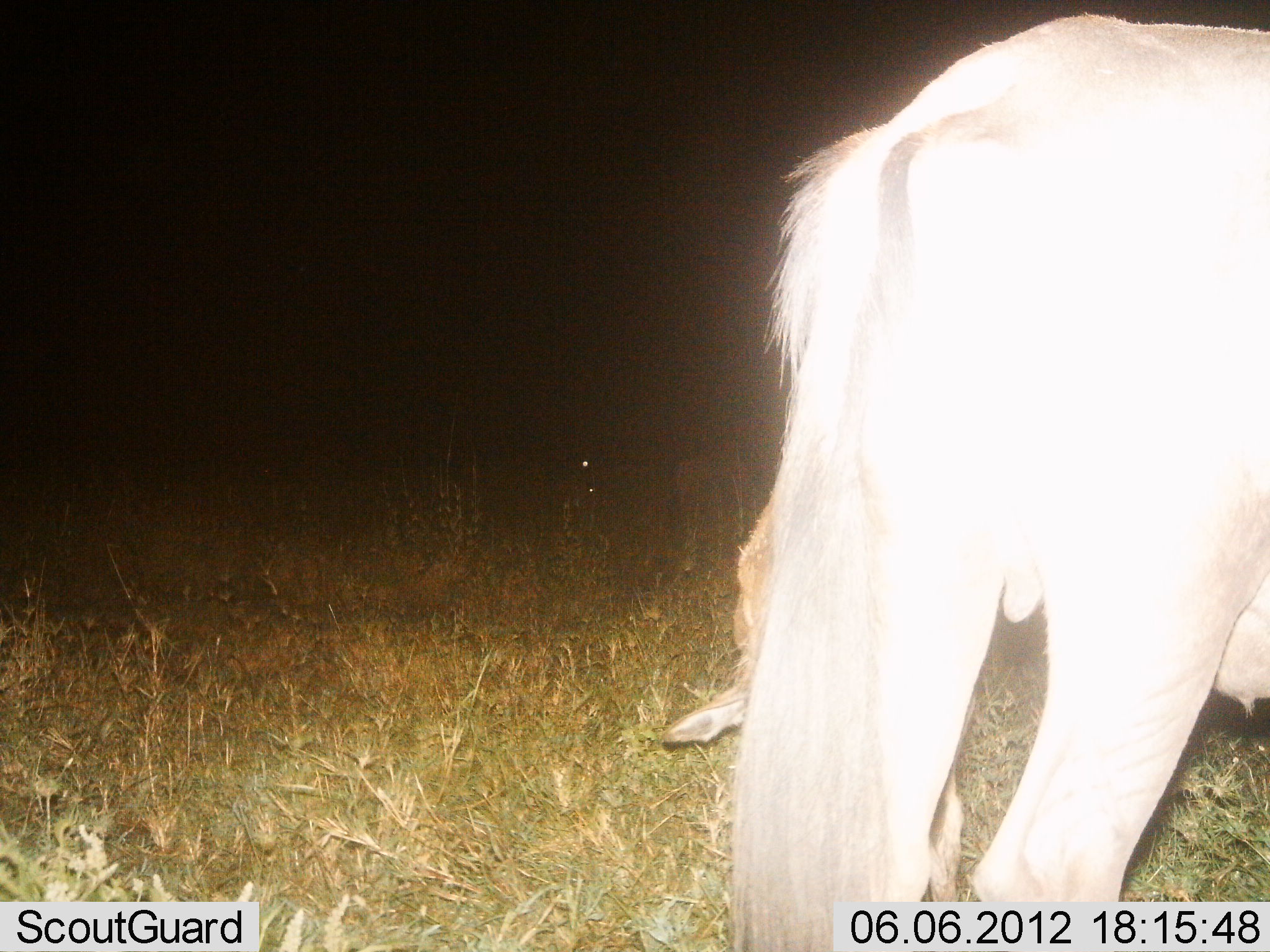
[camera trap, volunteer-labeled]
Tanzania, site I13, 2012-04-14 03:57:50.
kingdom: Animalia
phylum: Chordata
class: Mammalia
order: Artiodactyla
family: Bovidae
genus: Connochaetes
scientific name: Connochaetes taurinus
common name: blue wildebeest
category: wildebeest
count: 1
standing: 50%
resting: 5%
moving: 0%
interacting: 0%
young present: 35%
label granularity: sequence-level